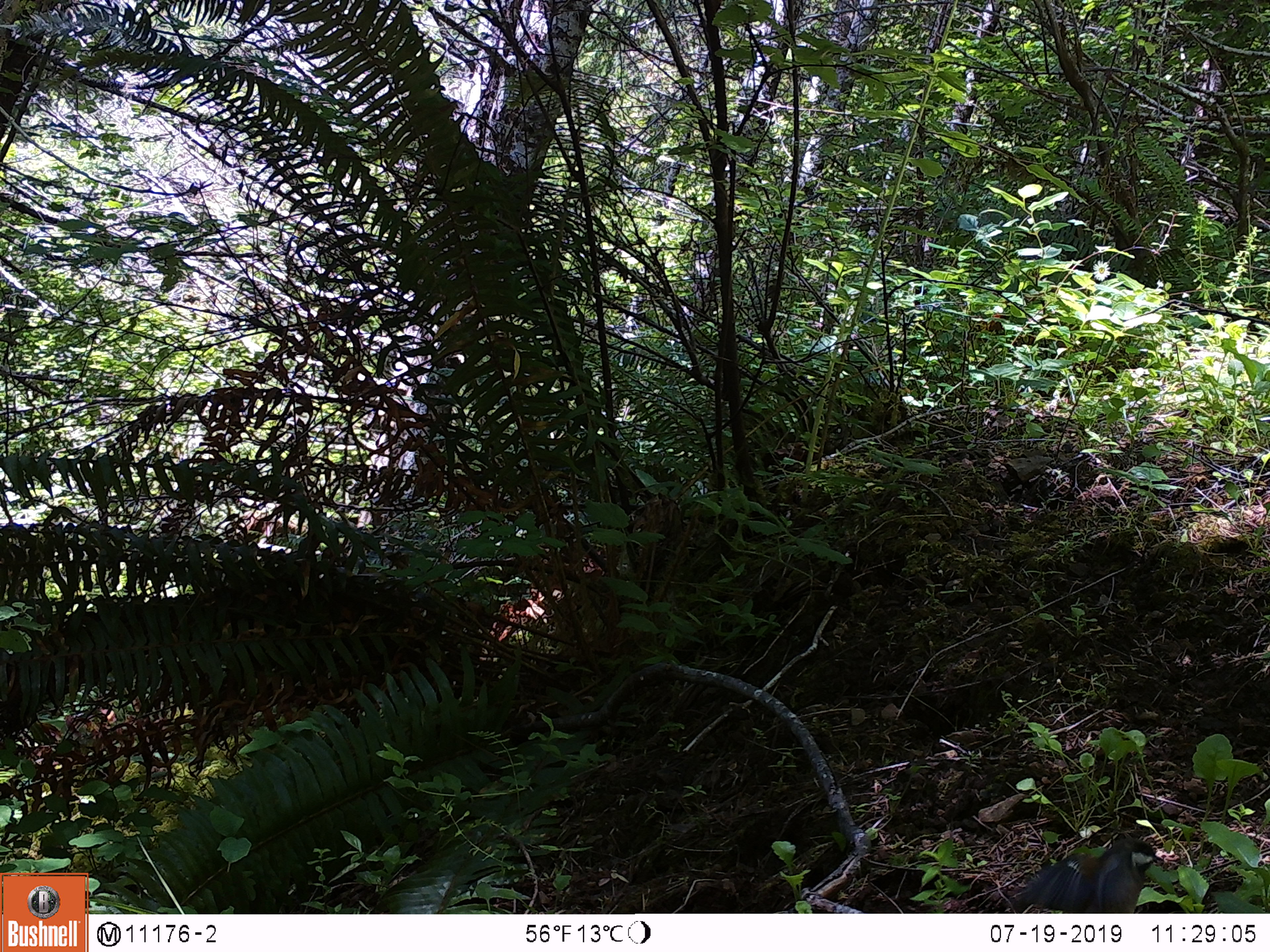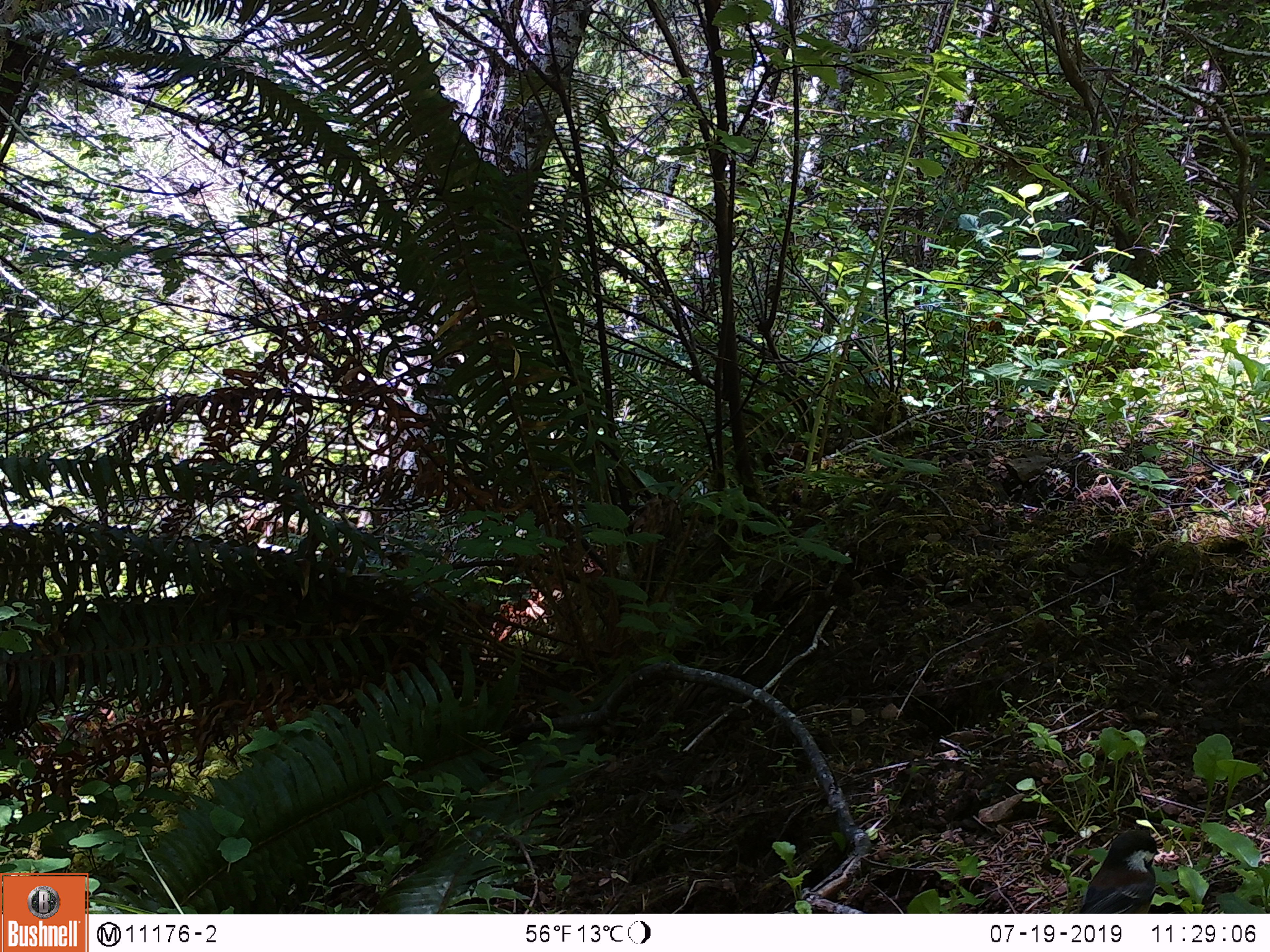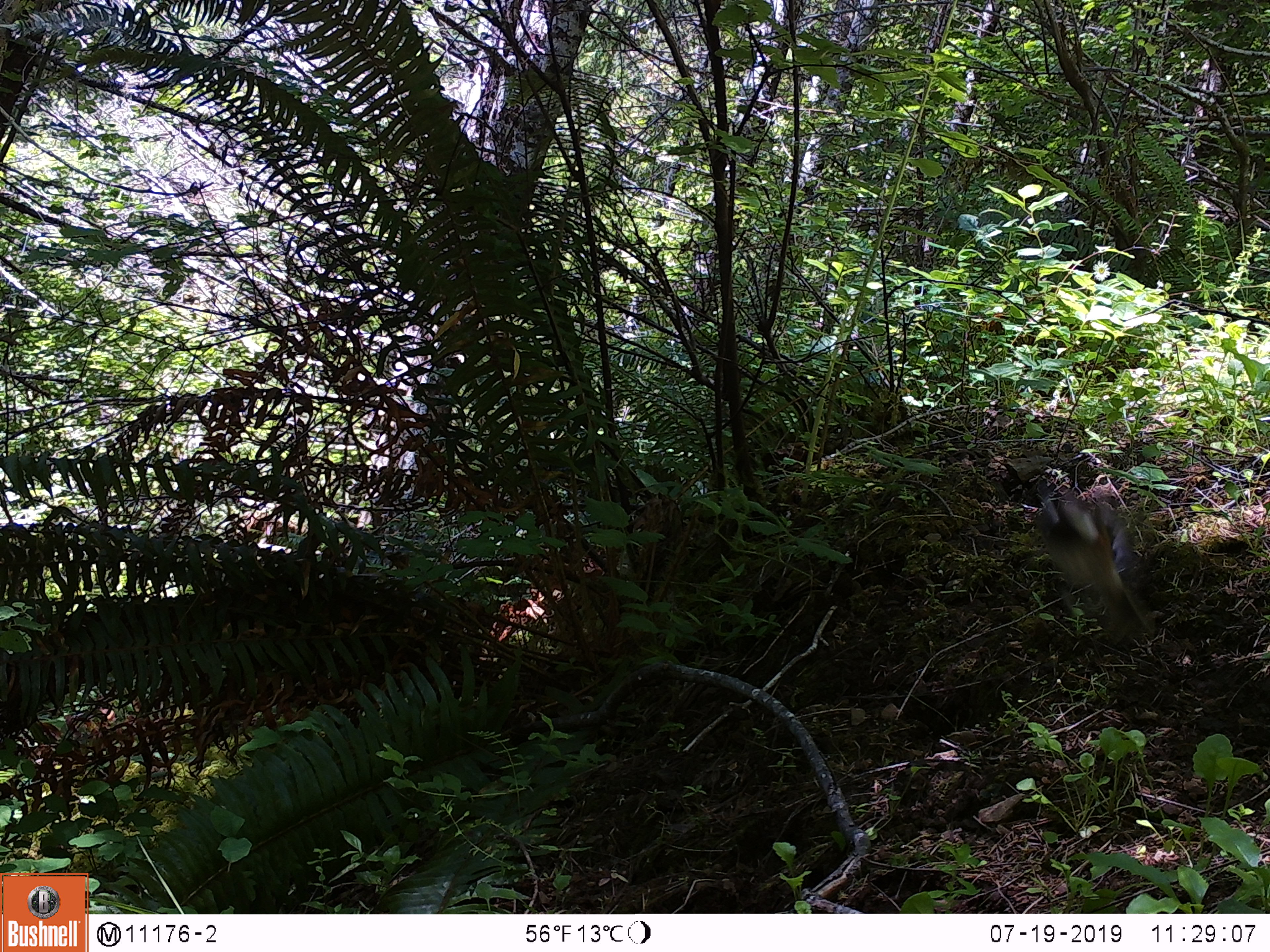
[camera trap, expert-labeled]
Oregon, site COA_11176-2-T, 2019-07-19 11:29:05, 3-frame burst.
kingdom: Animalia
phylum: Chordata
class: Aves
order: Passeriformes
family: Paridae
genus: Poecile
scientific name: Poecile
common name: chickadees and allies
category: poecile species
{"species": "poecile species (chickadees and allies) (Poecile)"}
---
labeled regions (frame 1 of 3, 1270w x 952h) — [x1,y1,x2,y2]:
poecile species: [1016,833,1158,912]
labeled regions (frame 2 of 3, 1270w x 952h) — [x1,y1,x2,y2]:
poecile species: [1074,801,1160,913]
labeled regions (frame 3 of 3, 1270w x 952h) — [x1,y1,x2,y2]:
poecile species: [1026,483,1149,633]